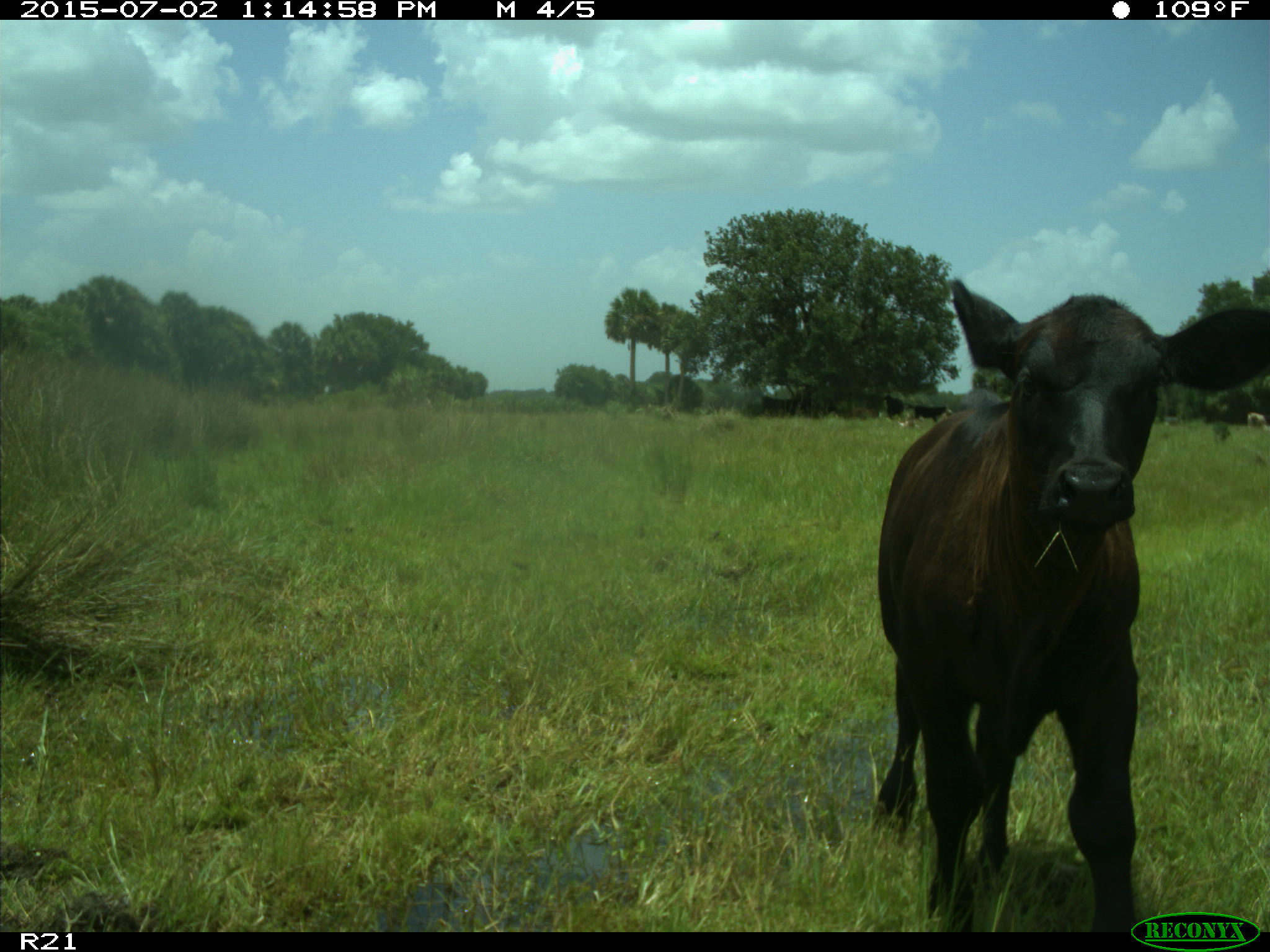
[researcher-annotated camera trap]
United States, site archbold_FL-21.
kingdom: Animalia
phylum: Chordata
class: Mammalia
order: Artiodactyla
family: Bovidae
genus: Bos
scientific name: Bos taurus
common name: domestic cow